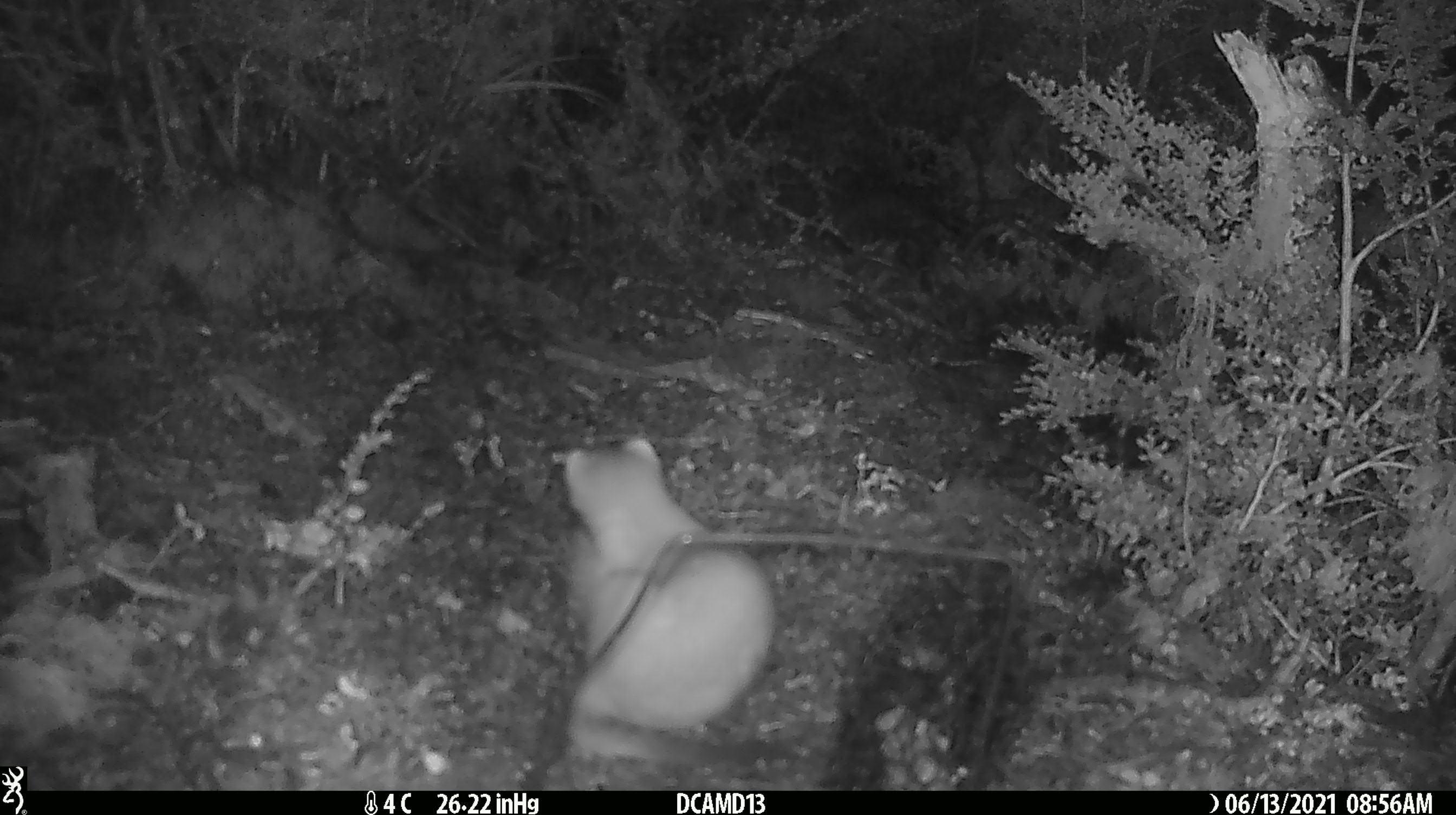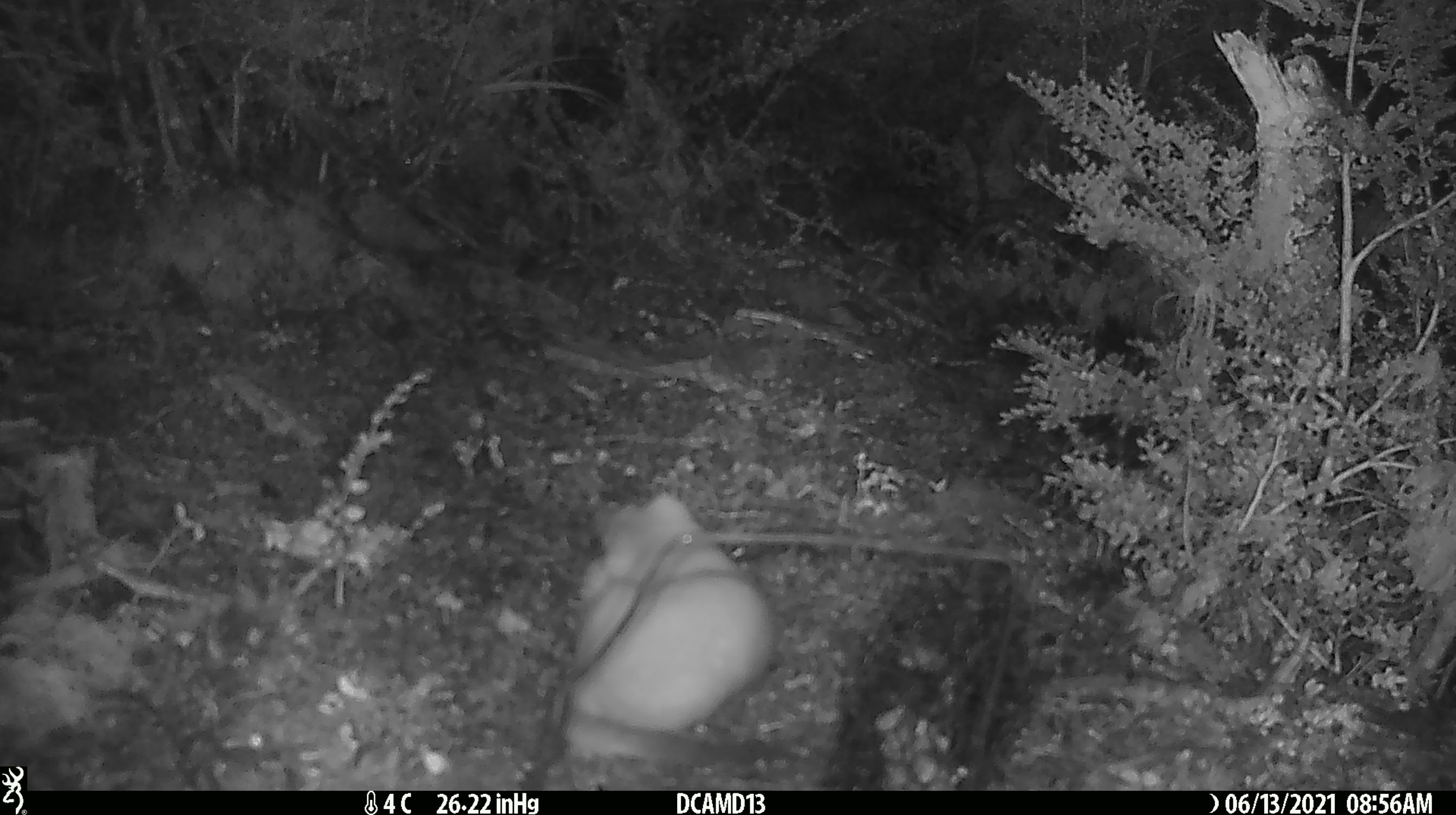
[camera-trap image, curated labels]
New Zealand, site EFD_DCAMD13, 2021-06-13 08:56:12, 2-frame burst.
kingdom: Animalia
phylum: Chordata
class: Mammalia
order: Carnivora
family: Mustelidae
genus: Mustela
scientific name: Mustela erminea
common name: stoat